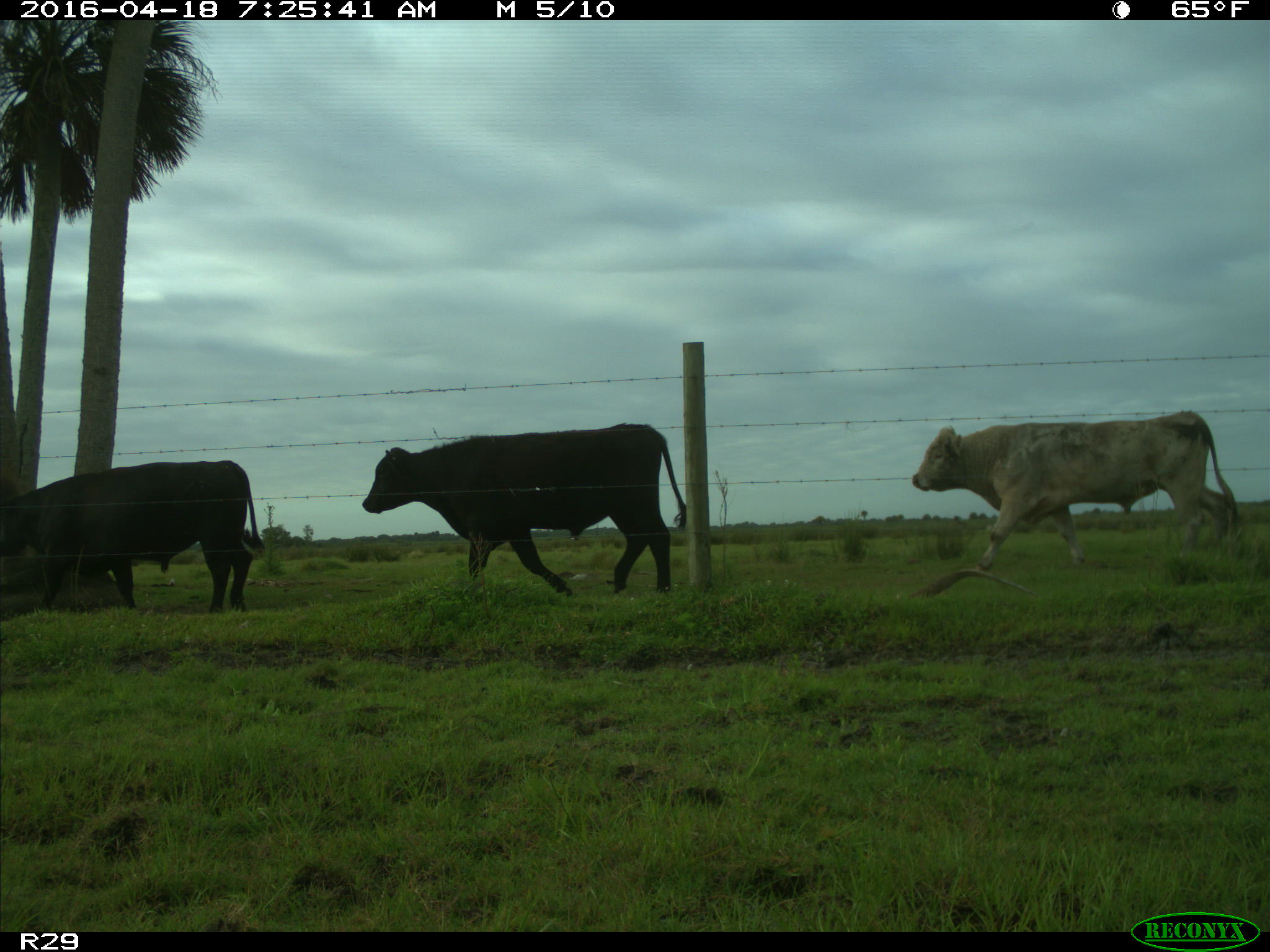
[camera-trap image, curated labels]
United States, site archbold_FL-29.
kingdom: Animalia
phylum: Chordata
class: Mammalia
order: Artiodactyla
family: Bovidae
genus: Bos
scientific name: Bos taurus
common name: domestic cow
Bos taurus (domestic cow).